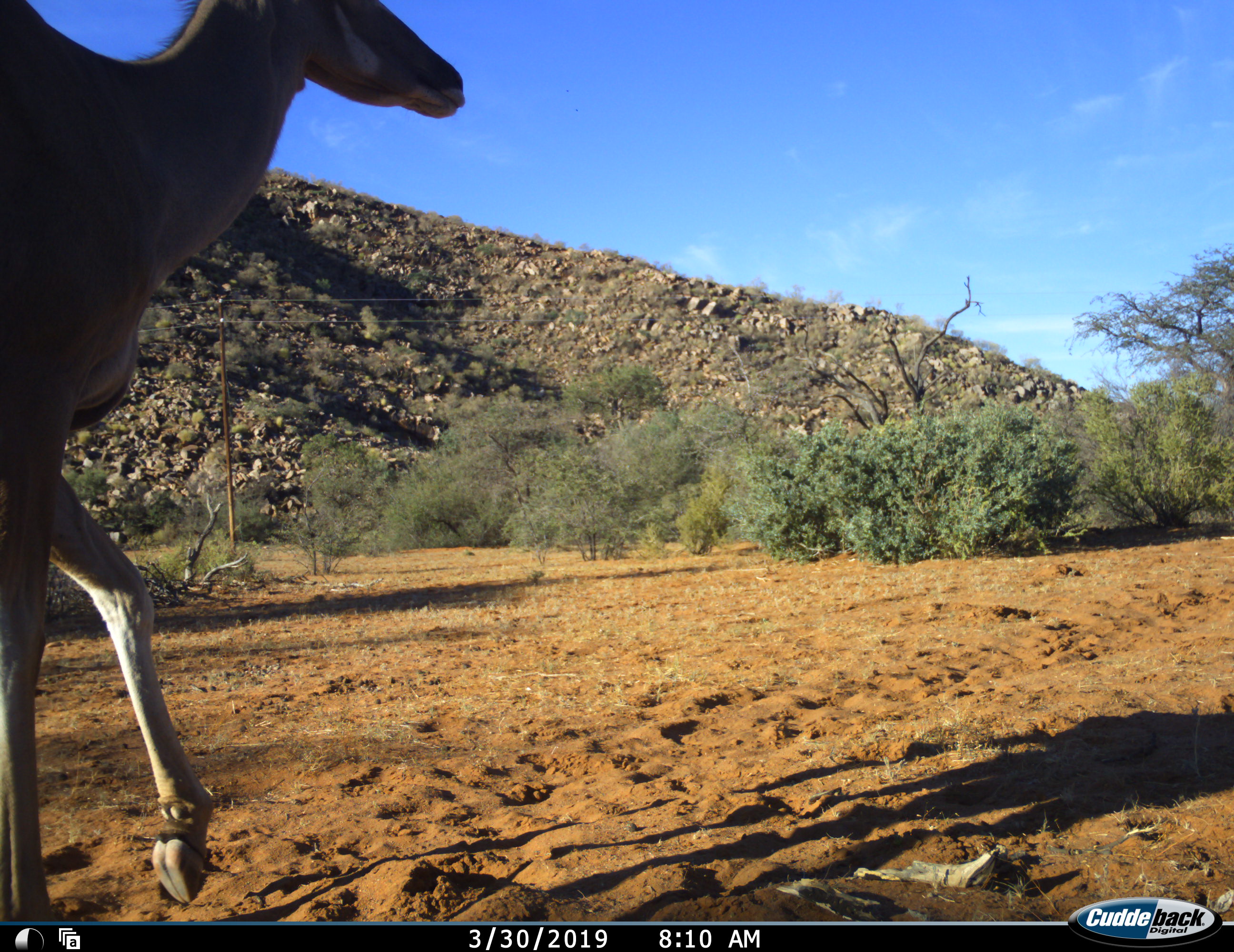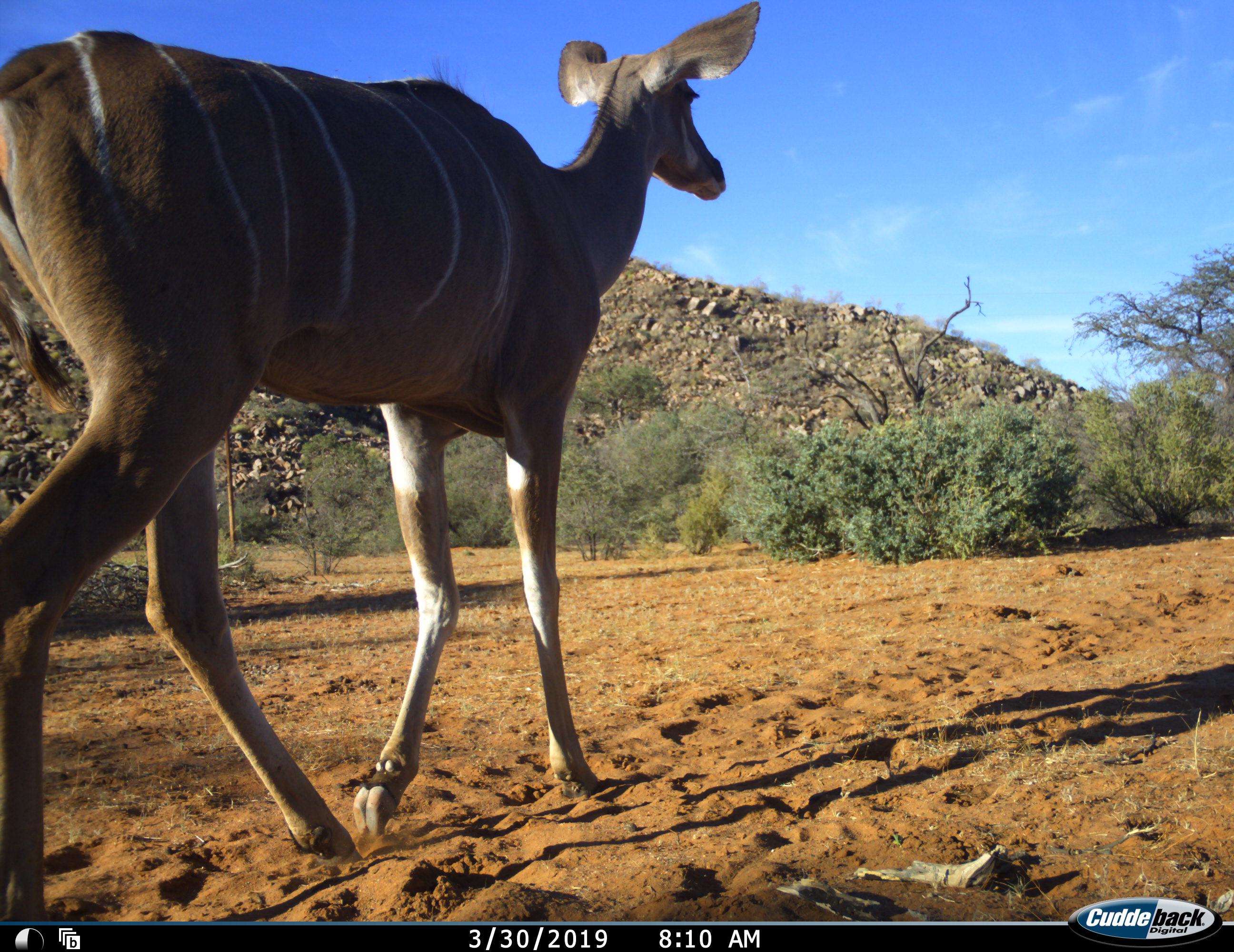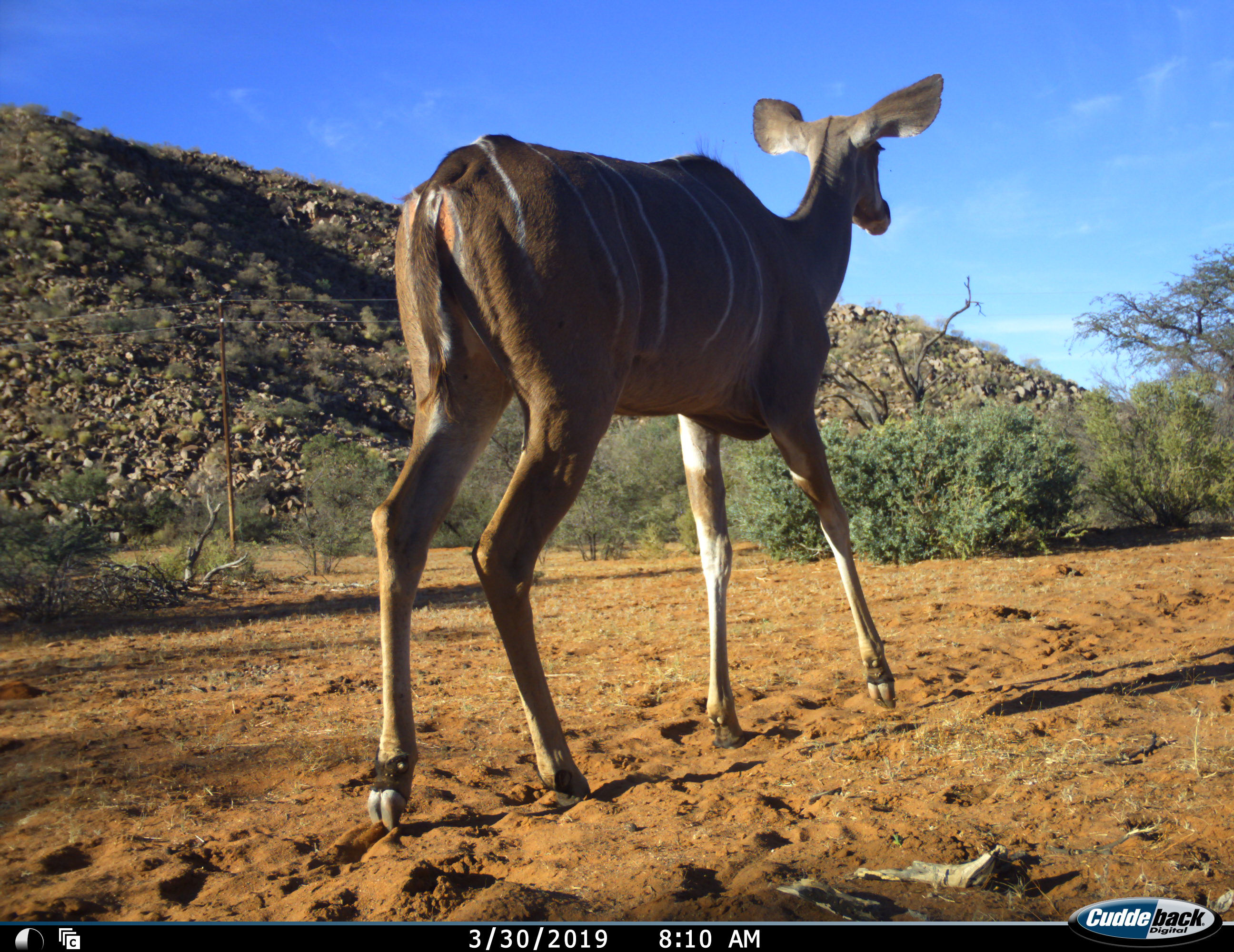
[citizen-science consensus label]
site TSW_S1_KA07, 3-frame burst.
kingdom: Animalia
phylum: Chordata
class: Mammalia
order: Artiodactyla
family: Bovidae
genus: Tragelaphus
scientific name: Tragelaphus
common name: kudu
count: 1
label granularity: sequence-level